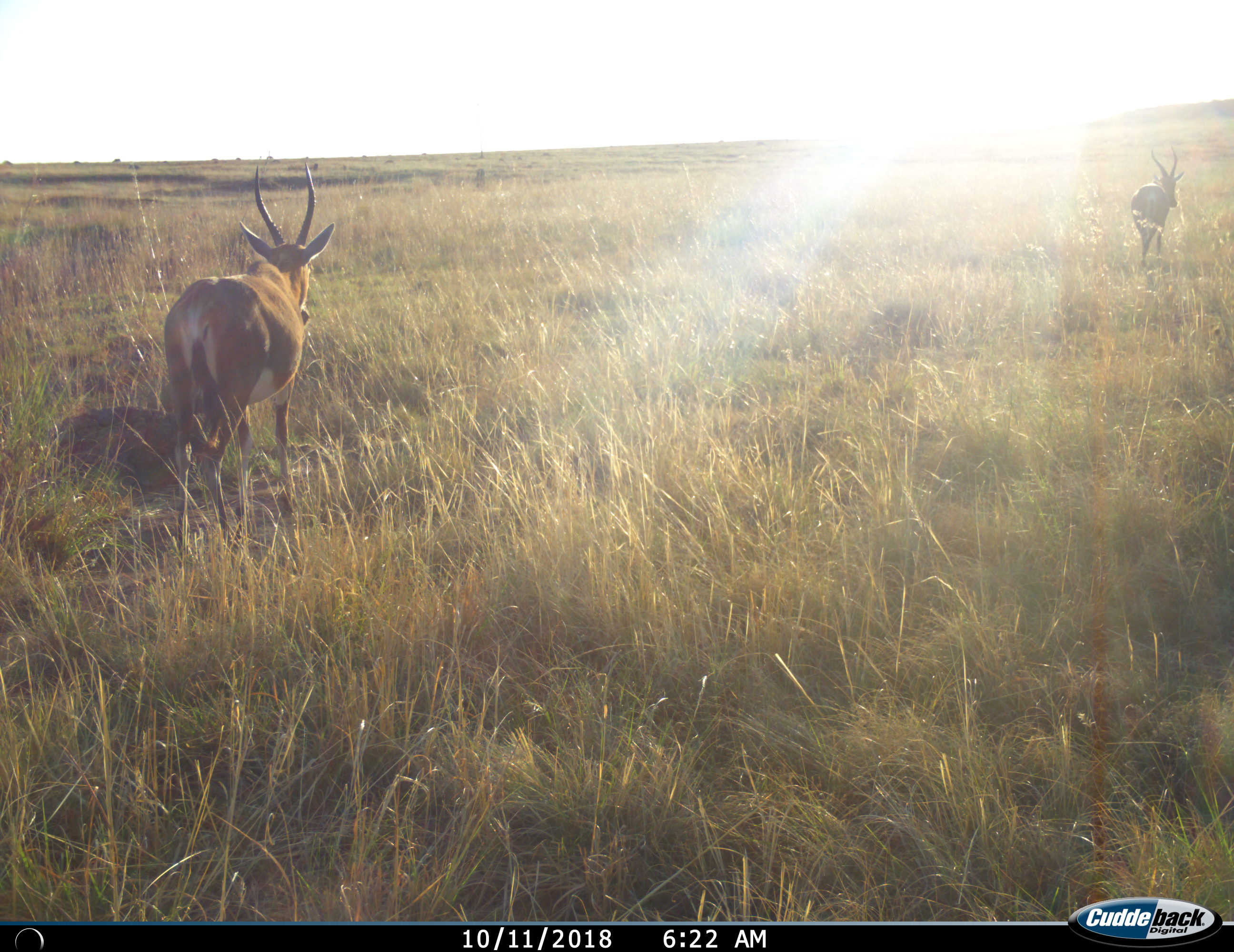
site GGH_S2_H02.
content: unidentified animal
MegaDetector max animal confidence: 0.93